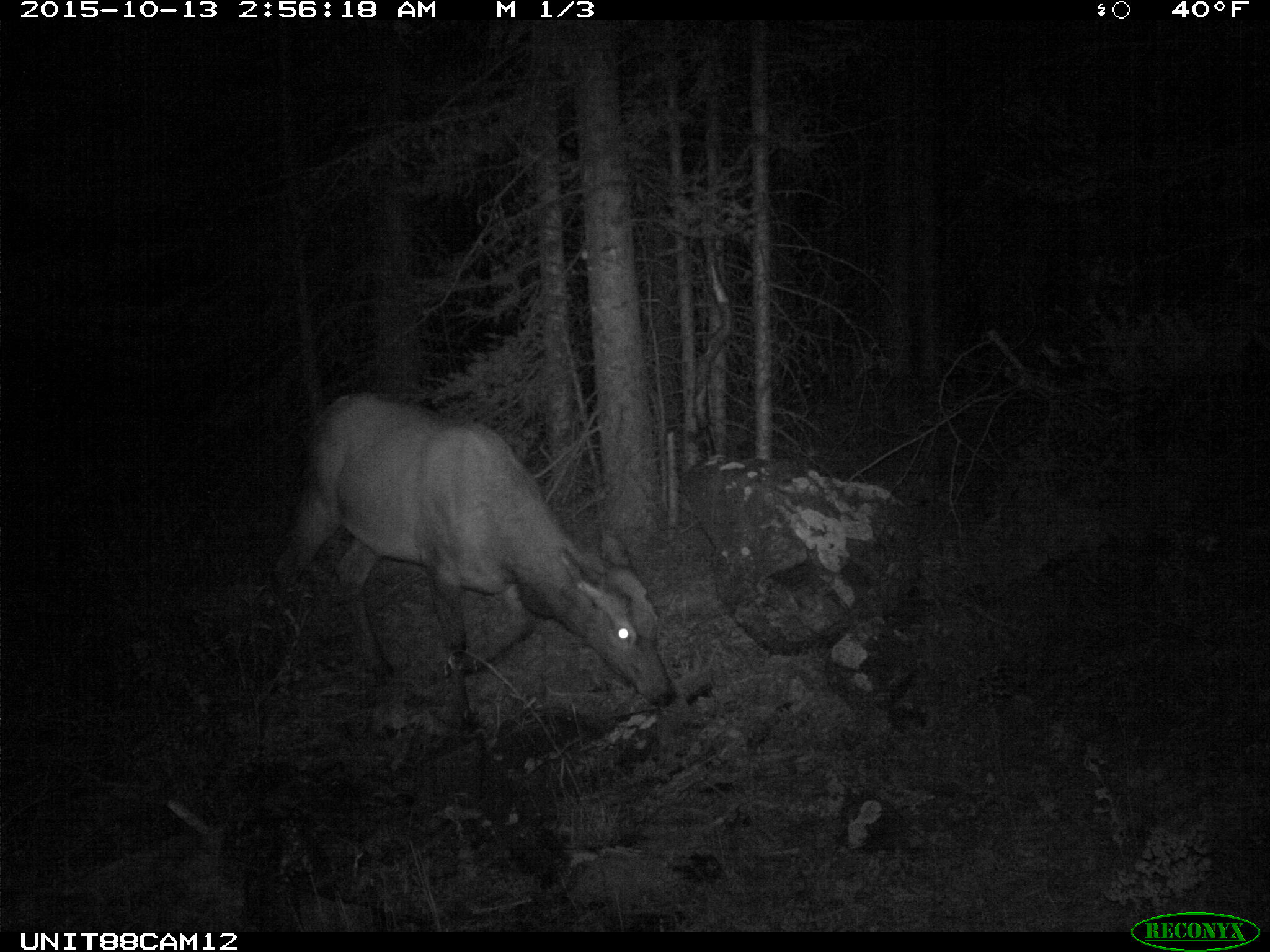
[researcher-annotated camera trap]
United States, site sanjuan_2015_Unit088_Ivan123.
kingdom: Animalia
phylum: Chordata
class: Mammalia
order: Artiodactyla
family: Cervidae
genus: Cervus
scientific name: Cervus elaphus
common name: red deer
Cervus elaphus (red deer).